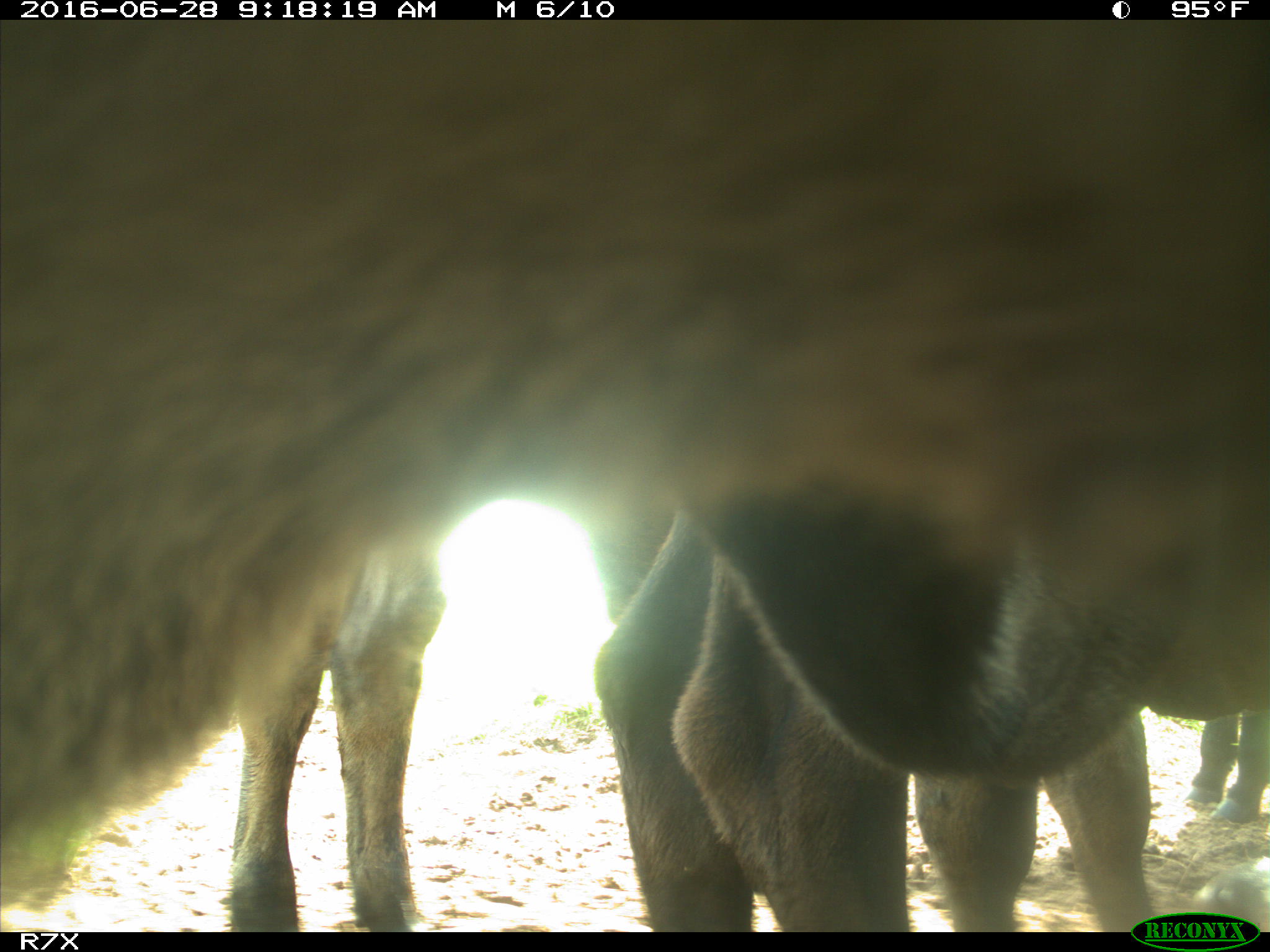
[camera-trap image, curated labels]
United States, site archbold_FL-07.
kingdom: Animalia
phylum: Chordata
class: Mammalia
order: Artiodactyla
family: Bovidae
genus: Bos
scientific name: Bos taurus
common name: domestic cow